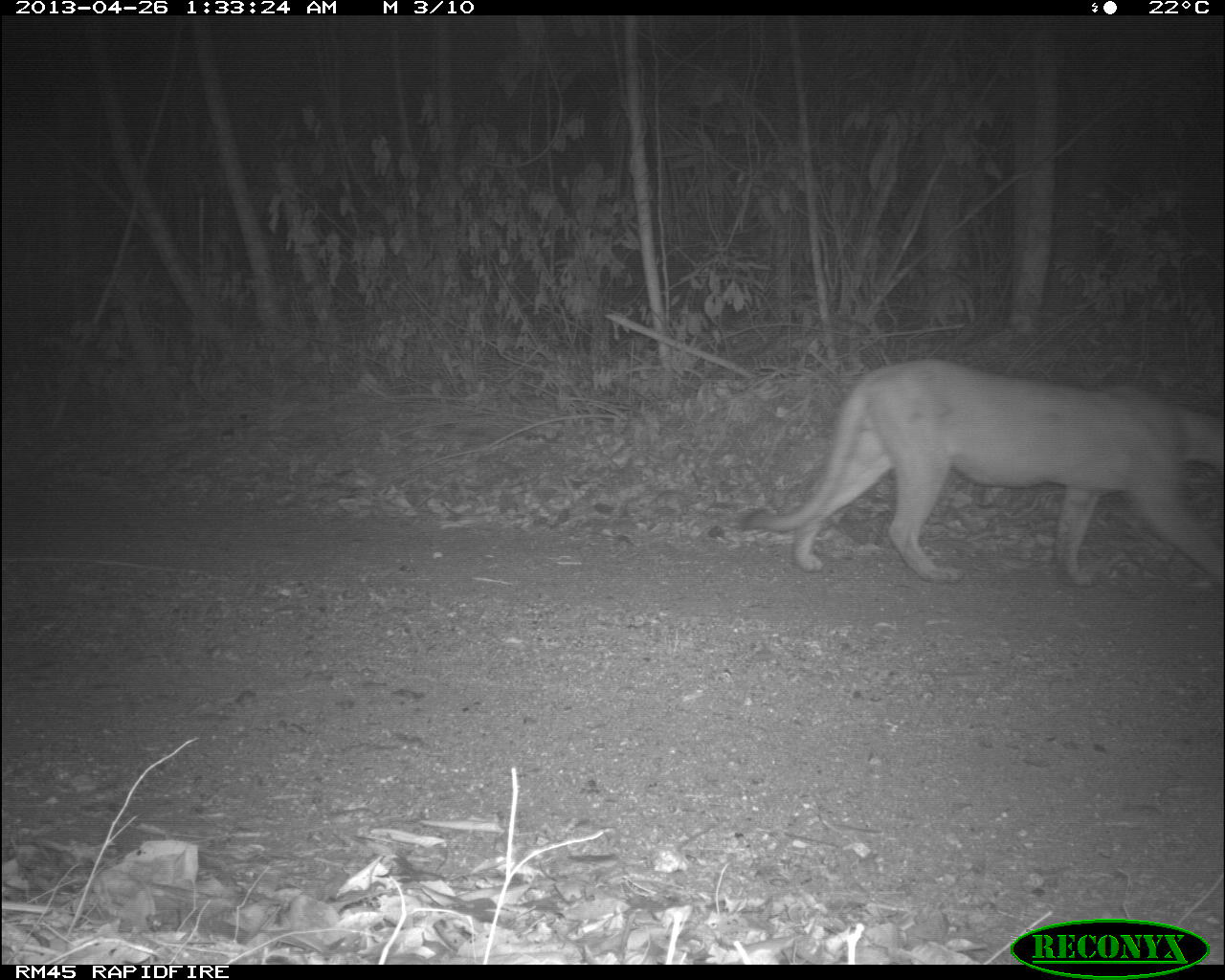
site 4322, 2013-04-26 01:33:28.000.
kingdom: Animalia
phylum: Chordata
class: Mammalia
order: Carnivora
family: Felidae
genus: Puma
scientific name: Puma concolor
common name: mountain lion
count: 1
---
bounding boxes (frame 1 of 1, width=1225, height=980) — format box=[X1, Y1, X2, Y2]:
puma concolor: box=[738, 357, 1225, 593]